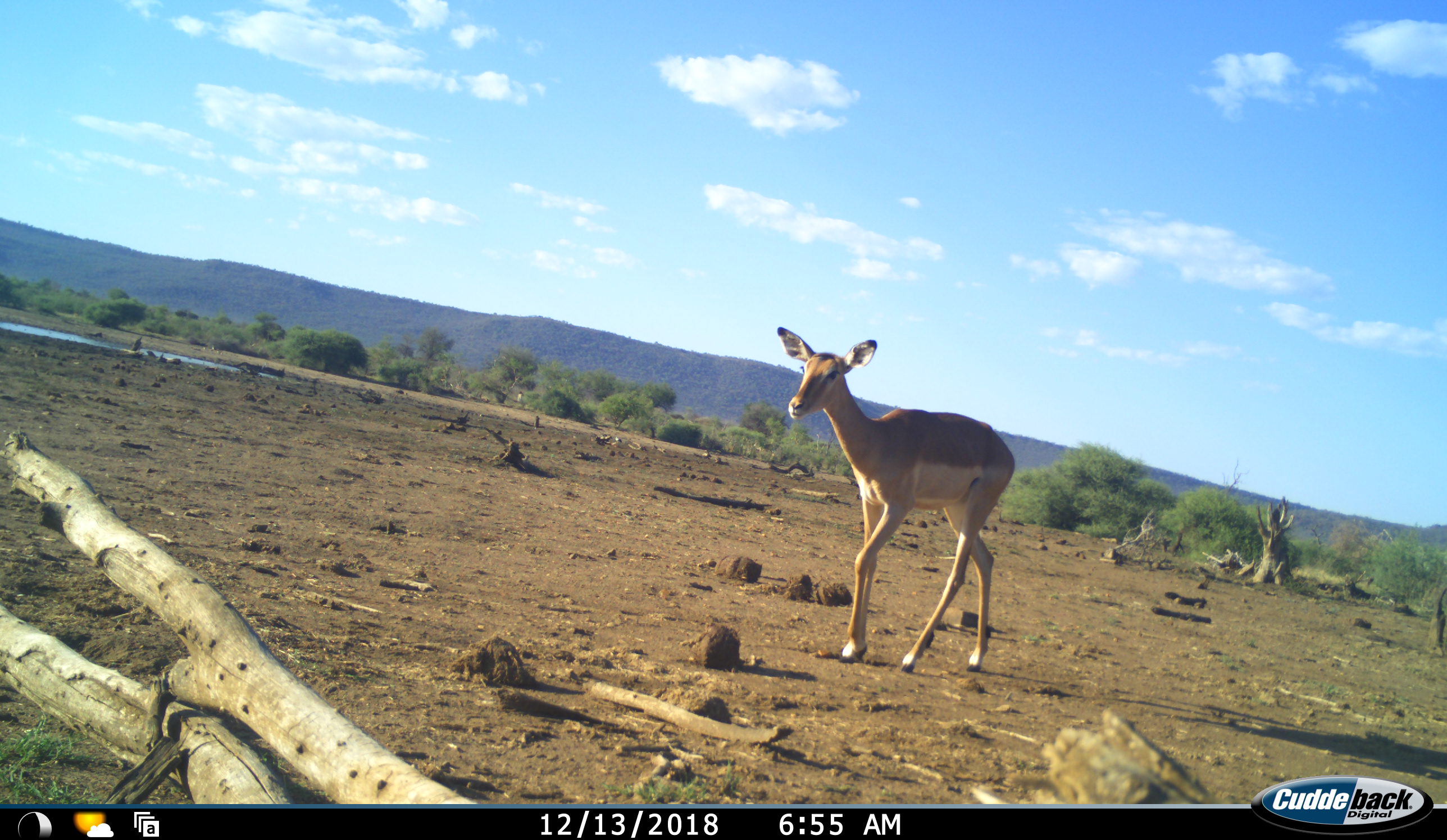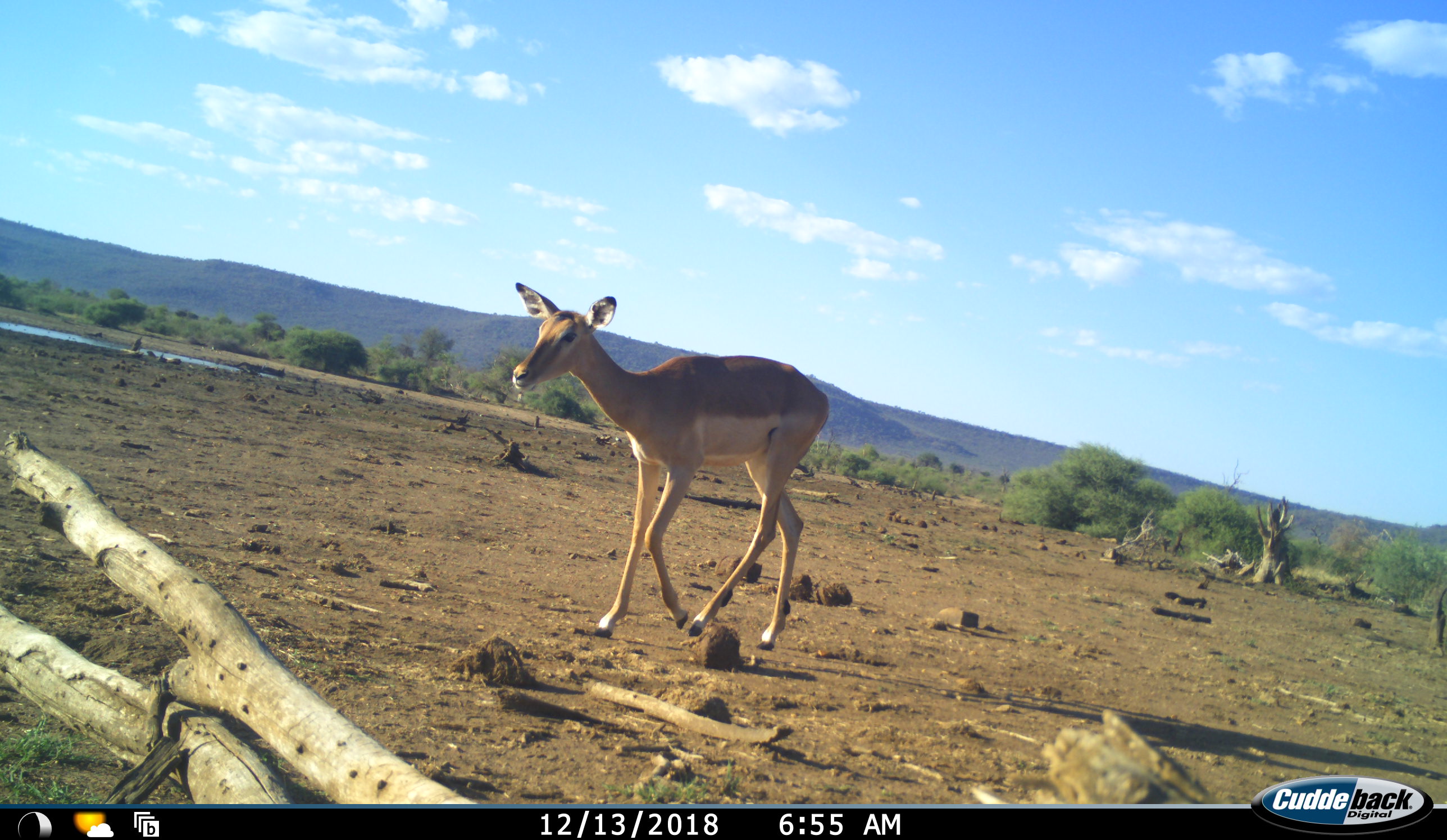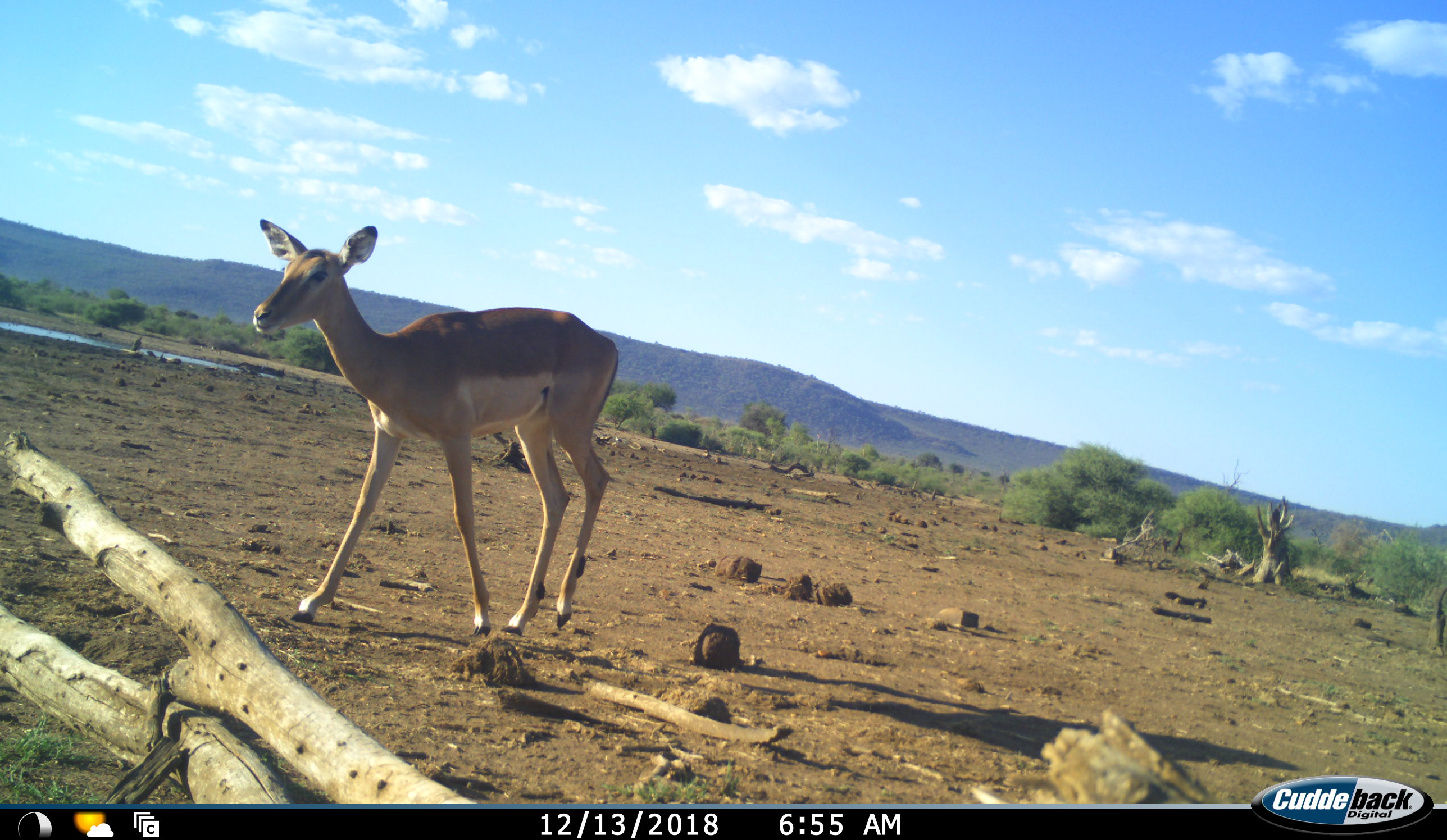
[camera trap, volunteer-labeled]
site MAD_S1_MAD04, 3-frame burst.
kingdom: Animalia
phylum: Chordata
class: Mammalia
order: Artiodactyla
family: Bovidae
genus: Aepyceros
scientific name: Aepyceros melampus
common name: impala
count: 1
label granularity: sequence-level